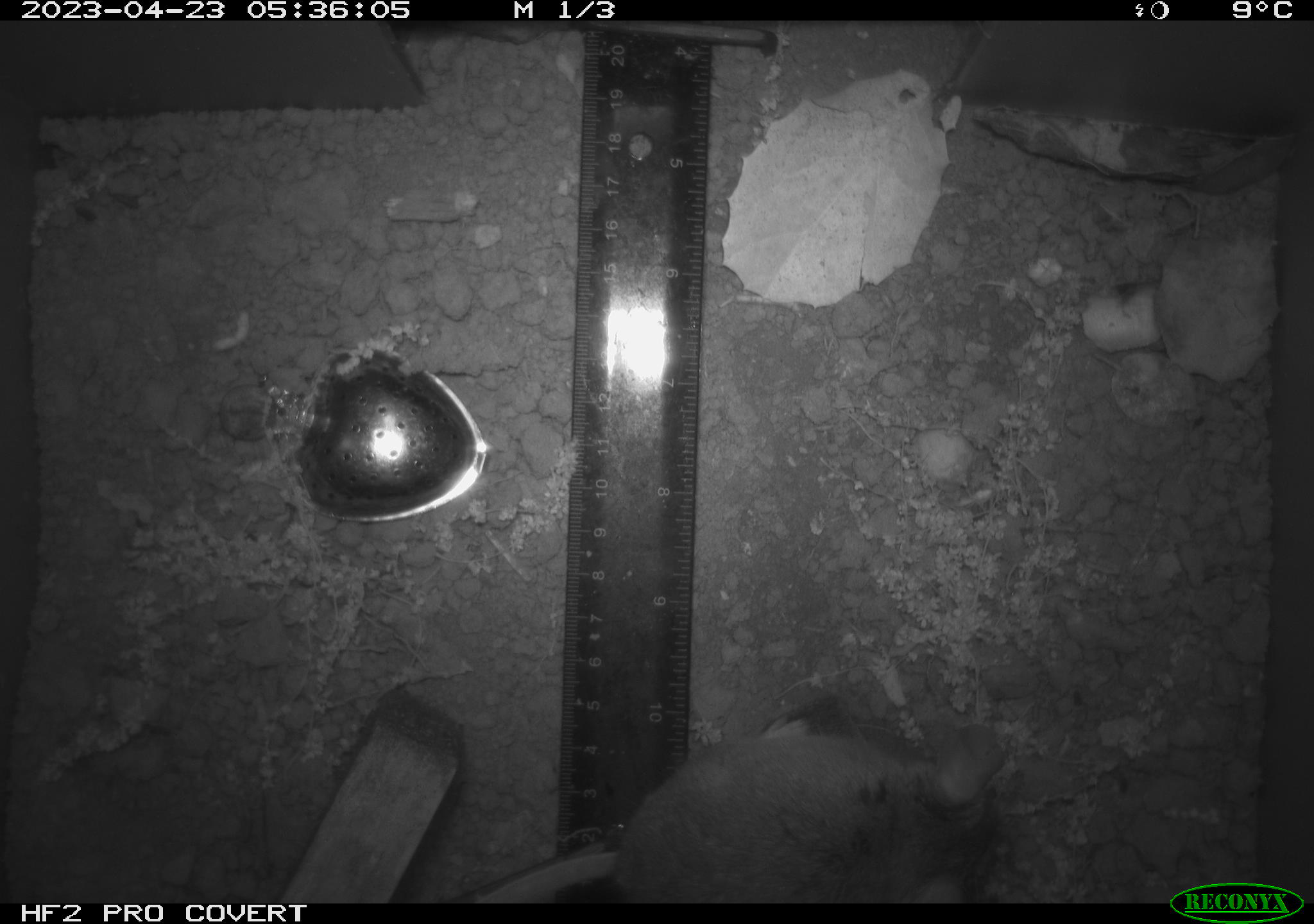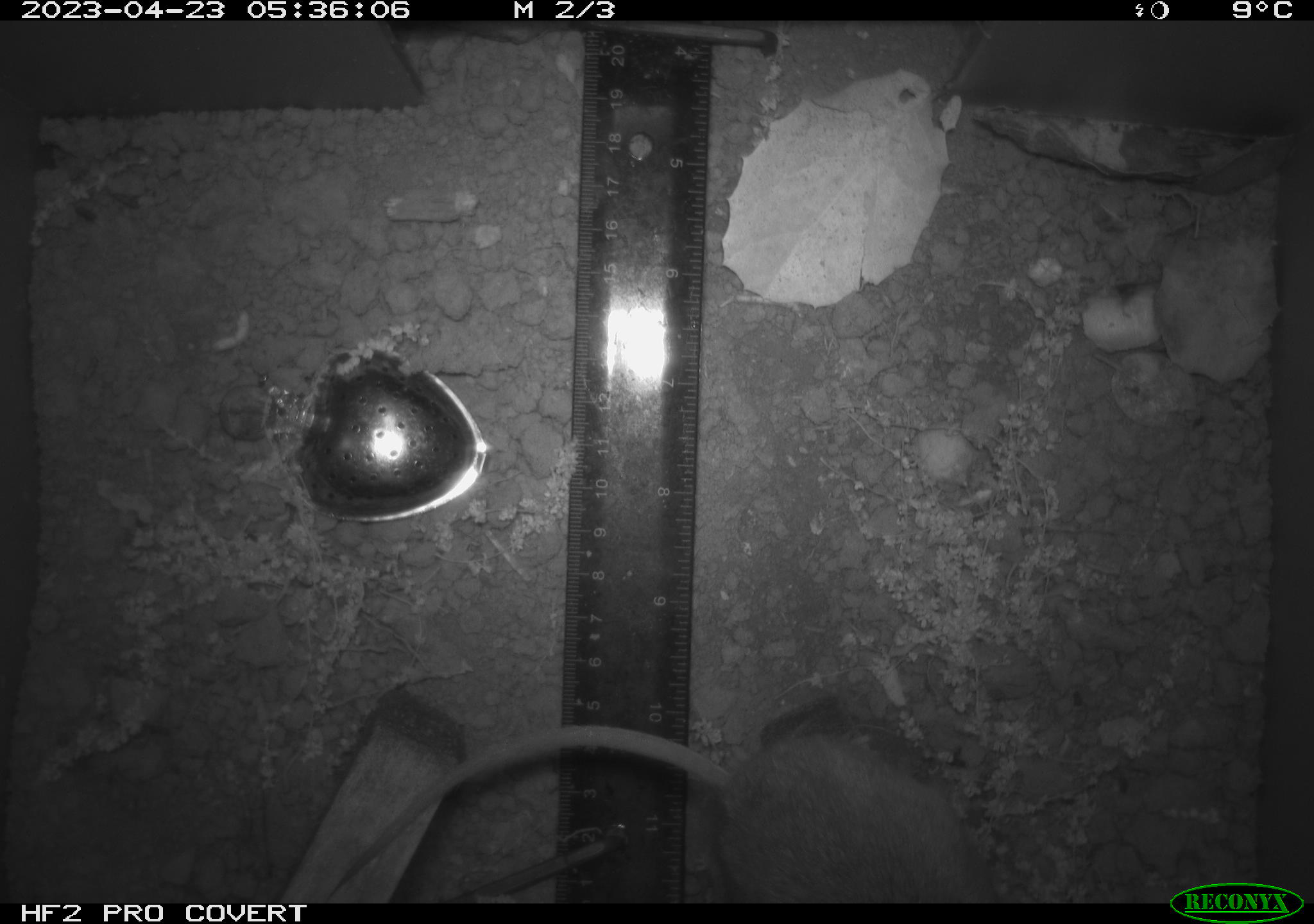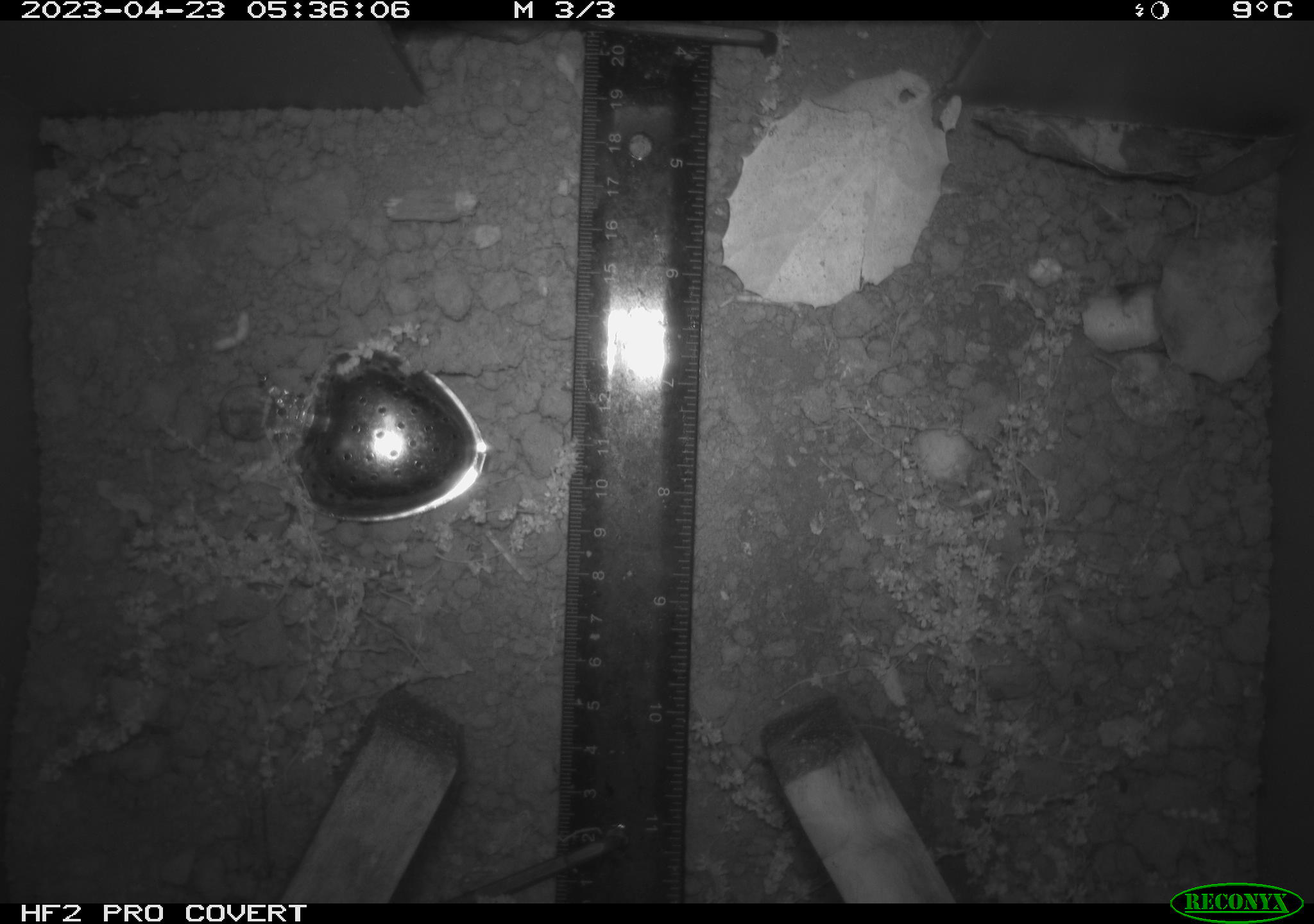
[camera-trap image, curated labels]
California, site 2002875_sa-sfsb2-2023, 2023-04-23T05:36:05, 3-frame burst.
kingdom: Animalia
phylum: Chordata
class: Mammalia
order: Rodentia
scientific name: Rodentia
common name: mouse species